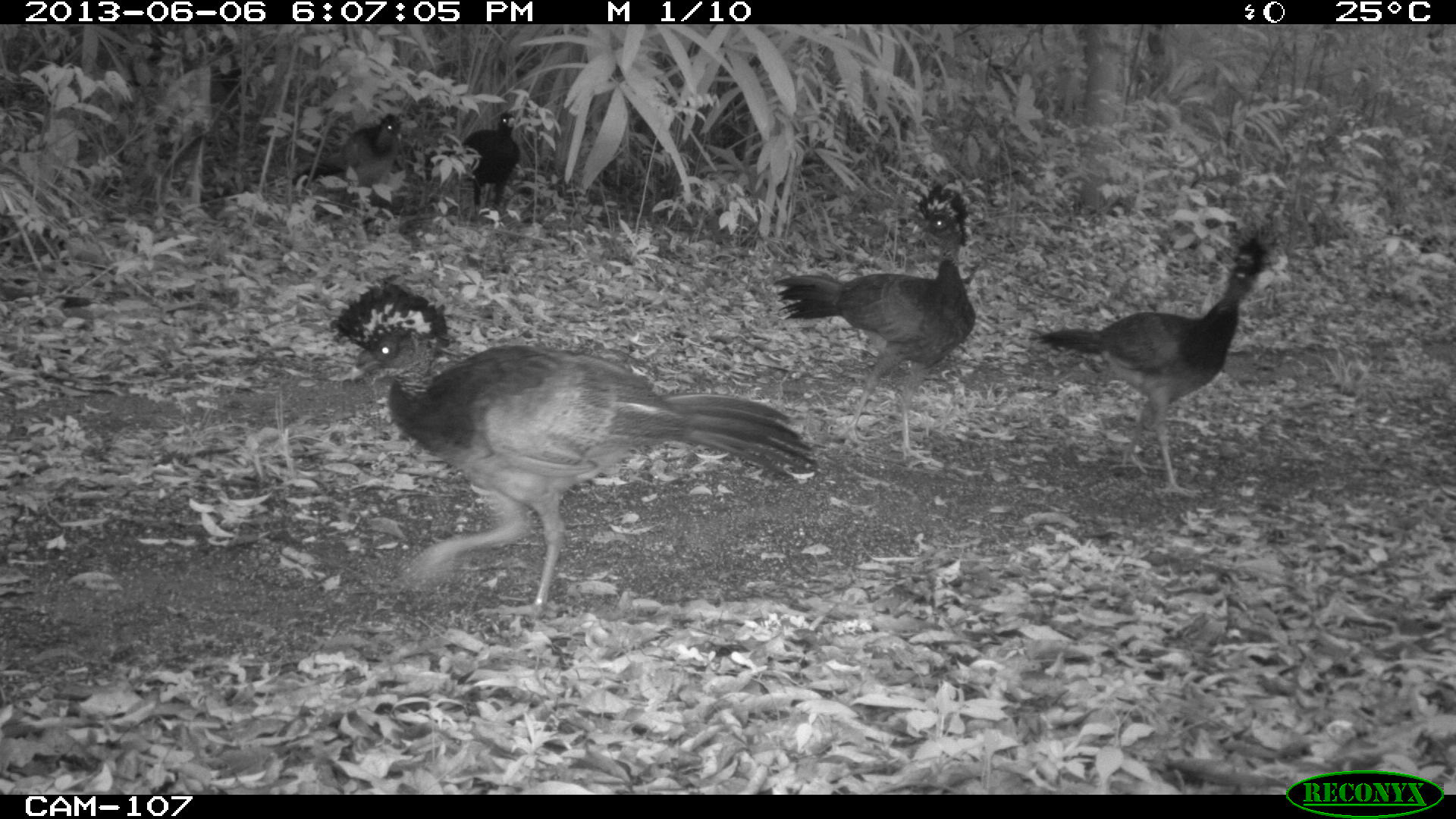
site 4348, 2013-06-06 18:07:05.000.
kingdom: Animalia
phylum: Chordata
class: Aves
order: Galliformes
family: Cracidae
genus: Crax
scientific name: Crax rubra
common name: great curassow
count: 5